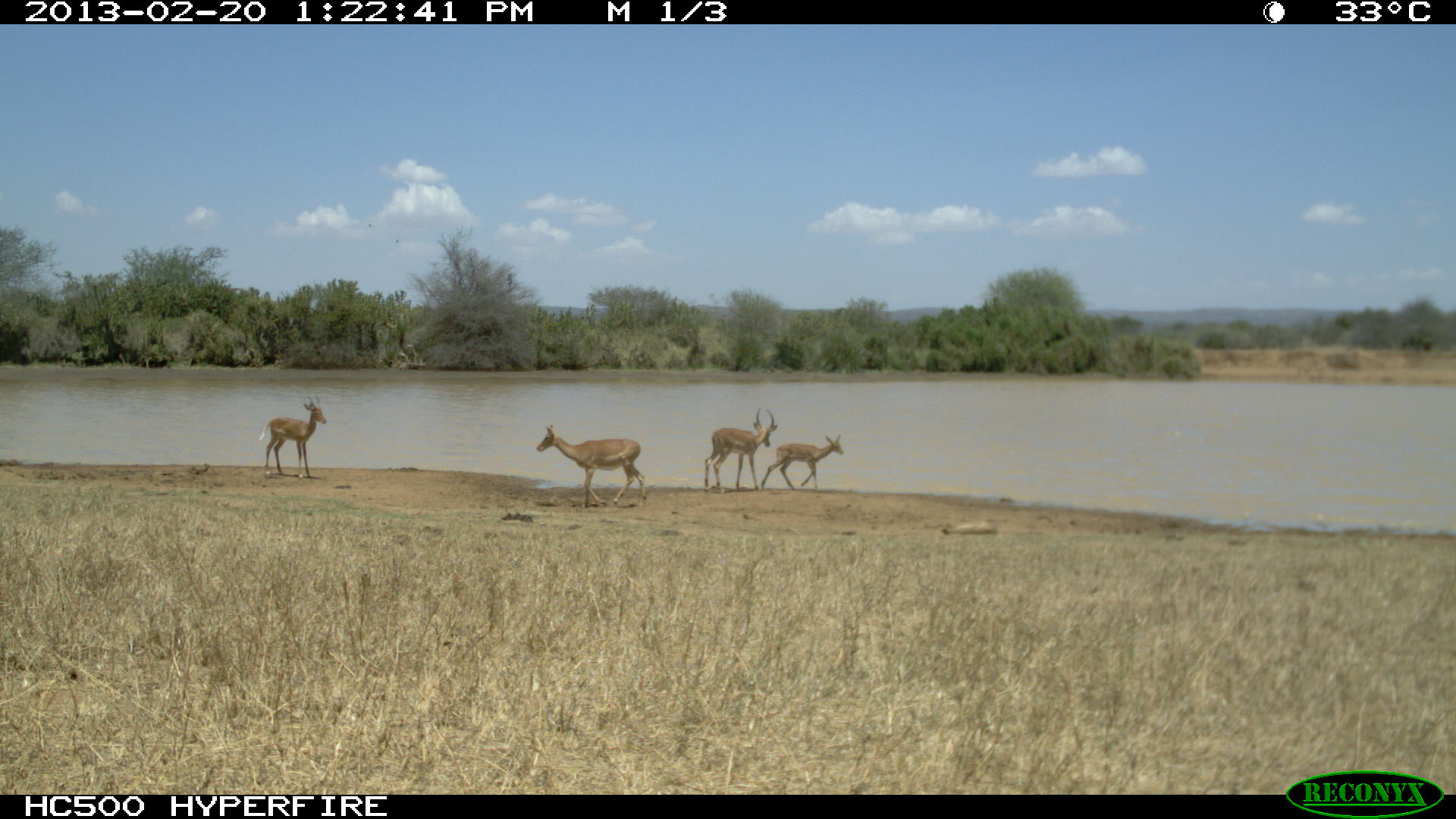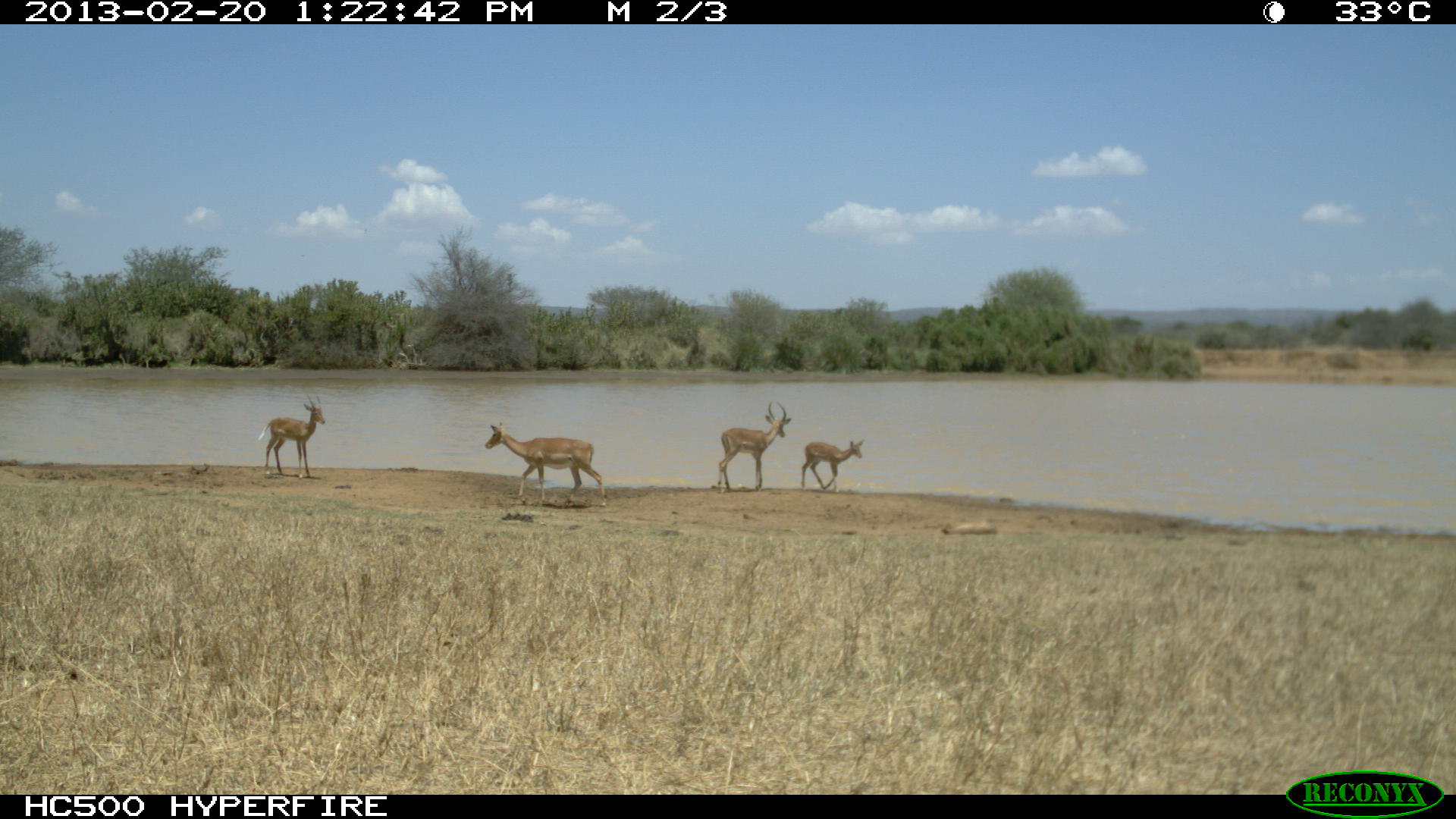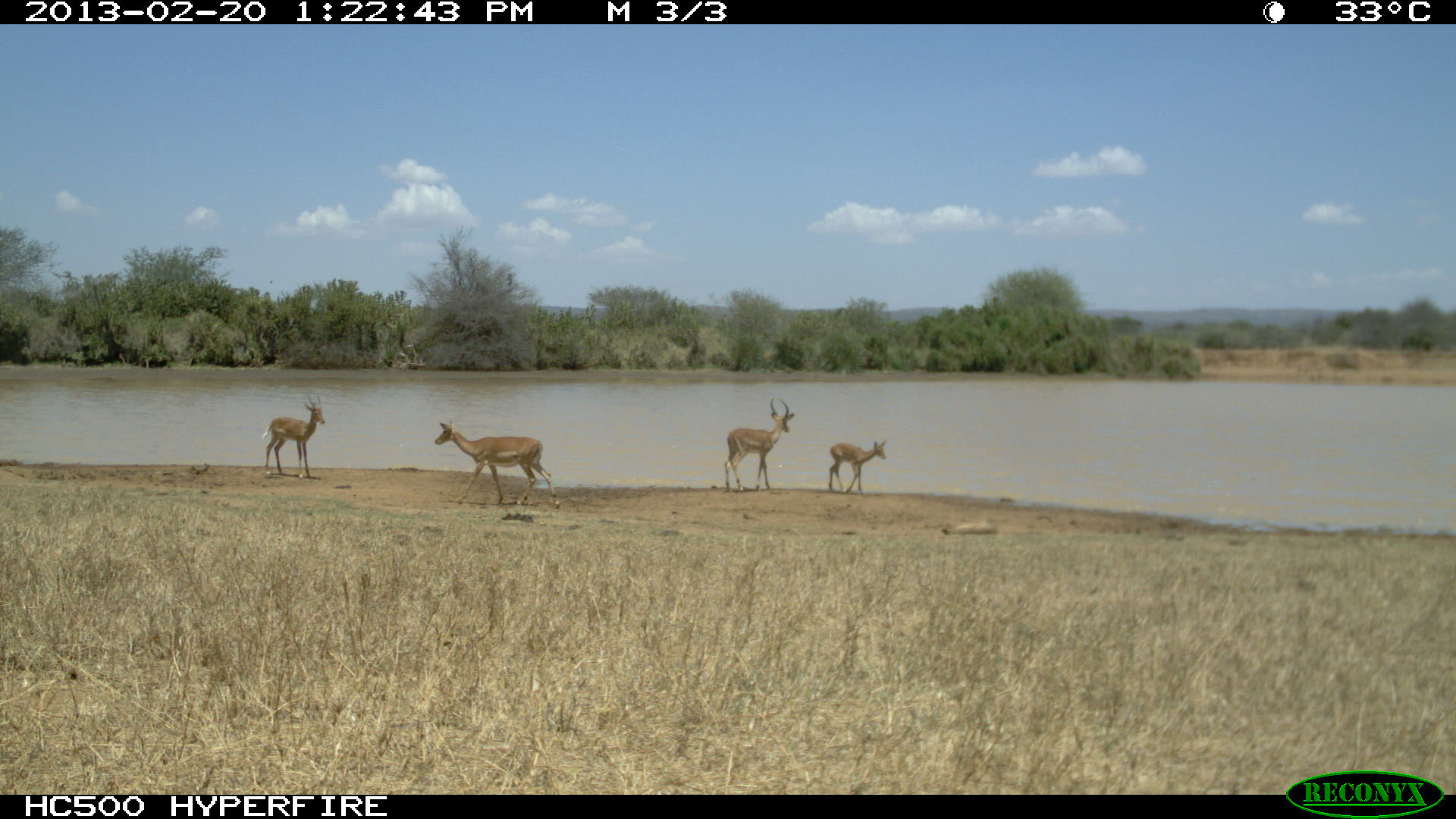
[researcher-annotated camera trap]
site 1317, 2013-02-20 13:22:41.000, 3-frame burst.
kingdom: Animalia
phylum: Chordata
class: Mammalia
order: Artiodactyla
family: Bovidae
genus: Aepyceros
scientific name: Aepyceros melampus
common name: impala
Aepyceros melampus (impala), count 4.